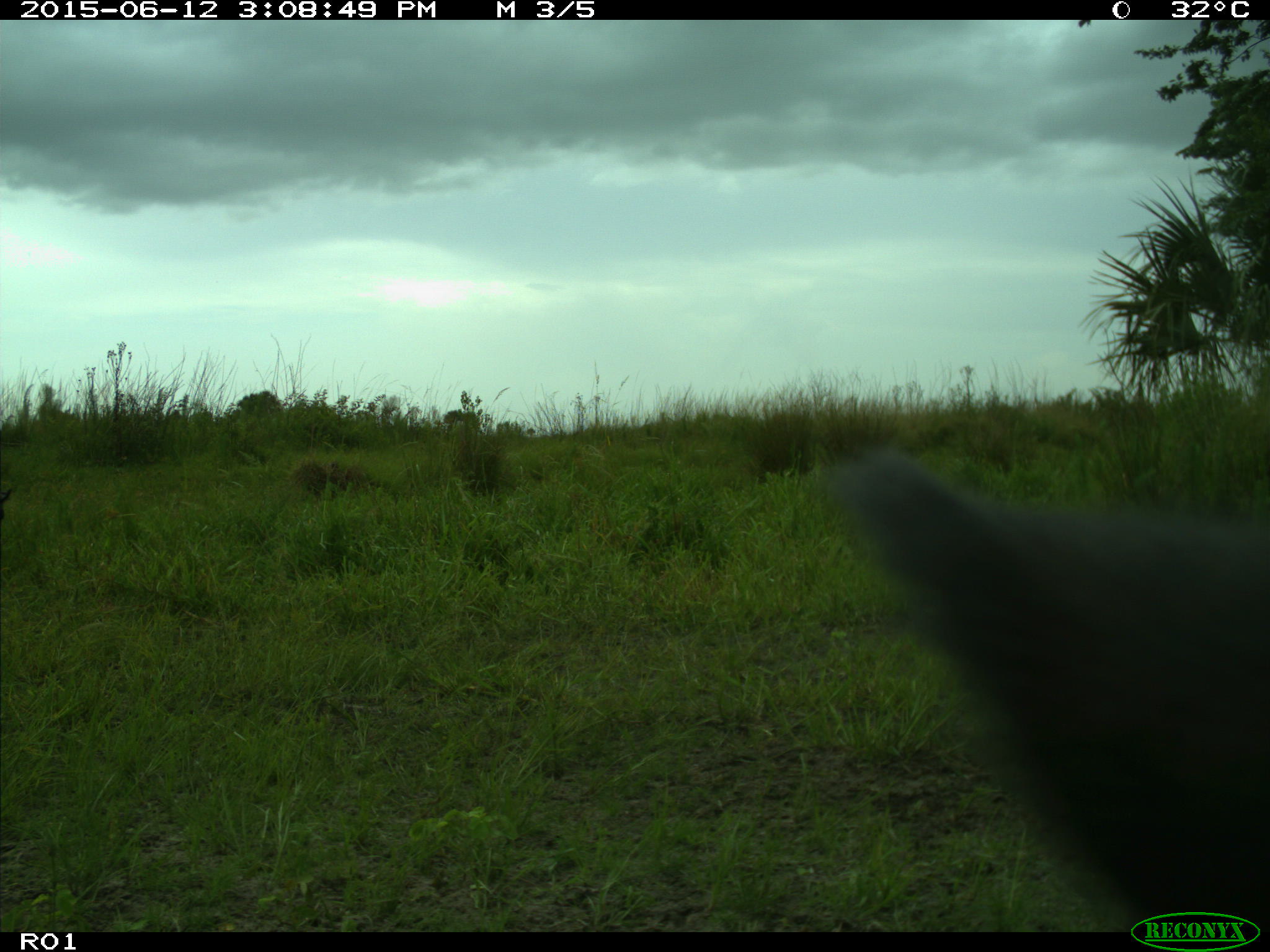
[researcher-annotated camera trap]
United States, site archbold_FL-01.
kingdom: Animalia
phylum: Chordata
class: Mammalia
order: Artiodactyla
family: Bovidae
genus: Bos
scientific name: Bos taurus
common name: domestic cow